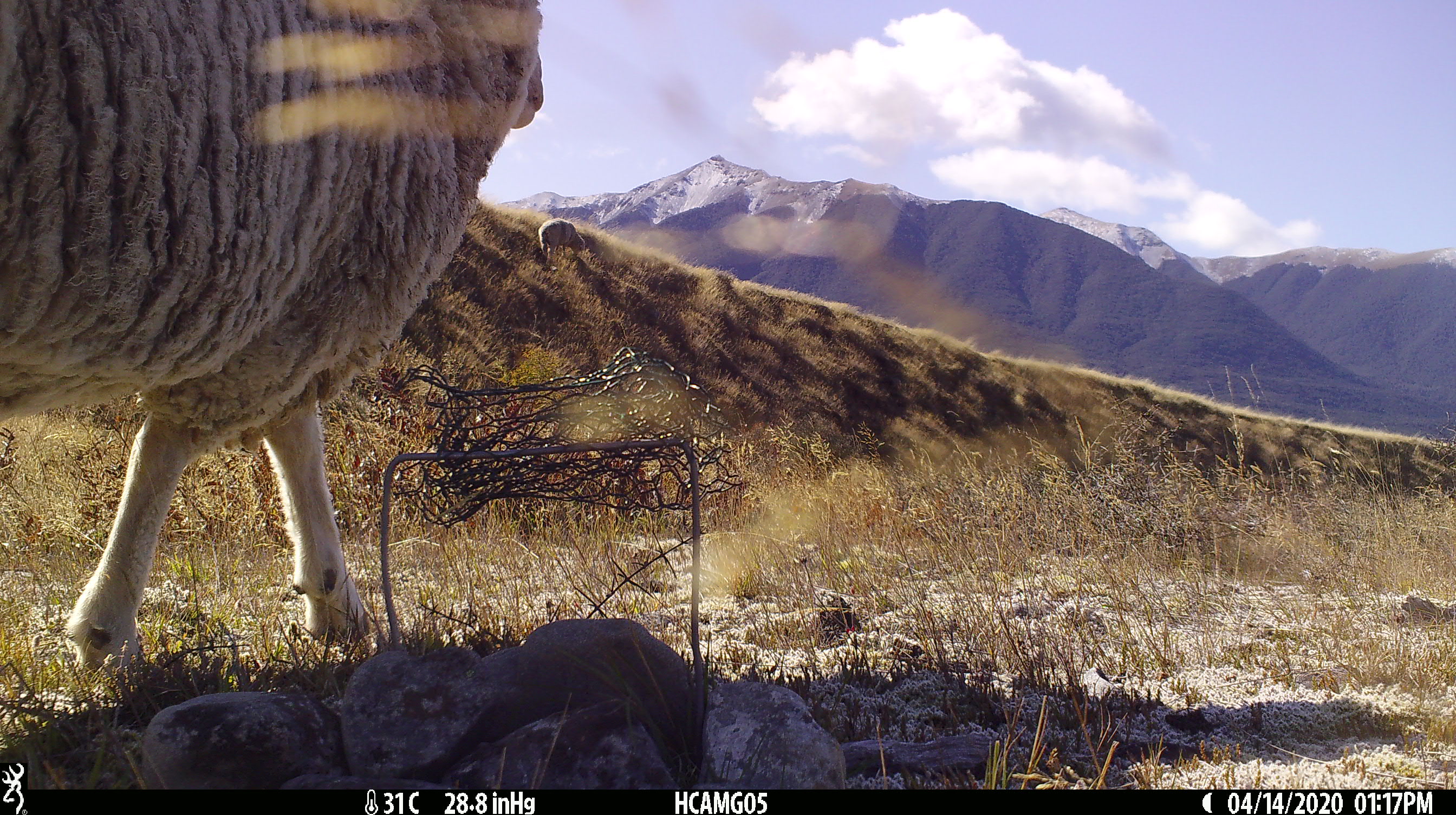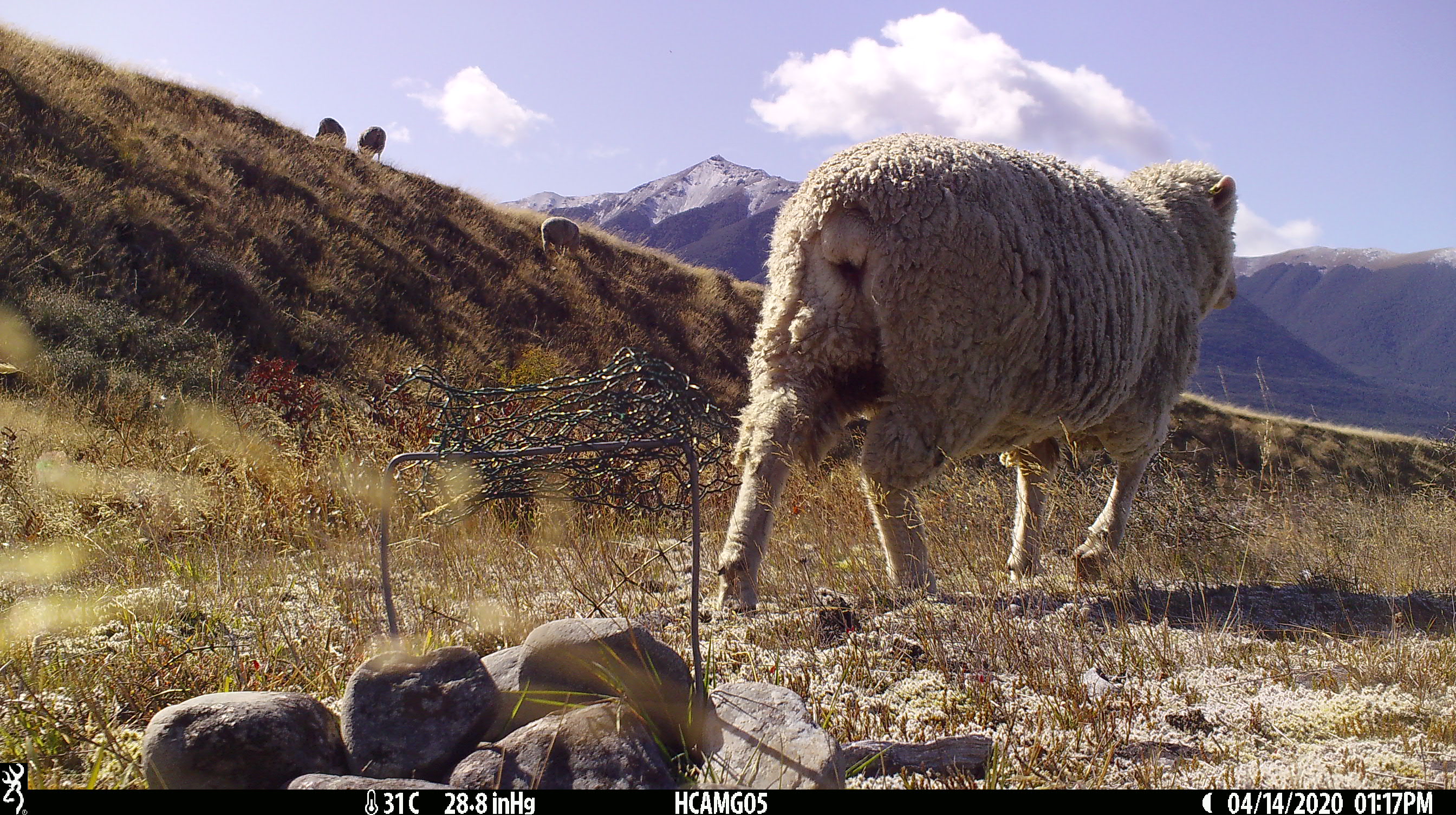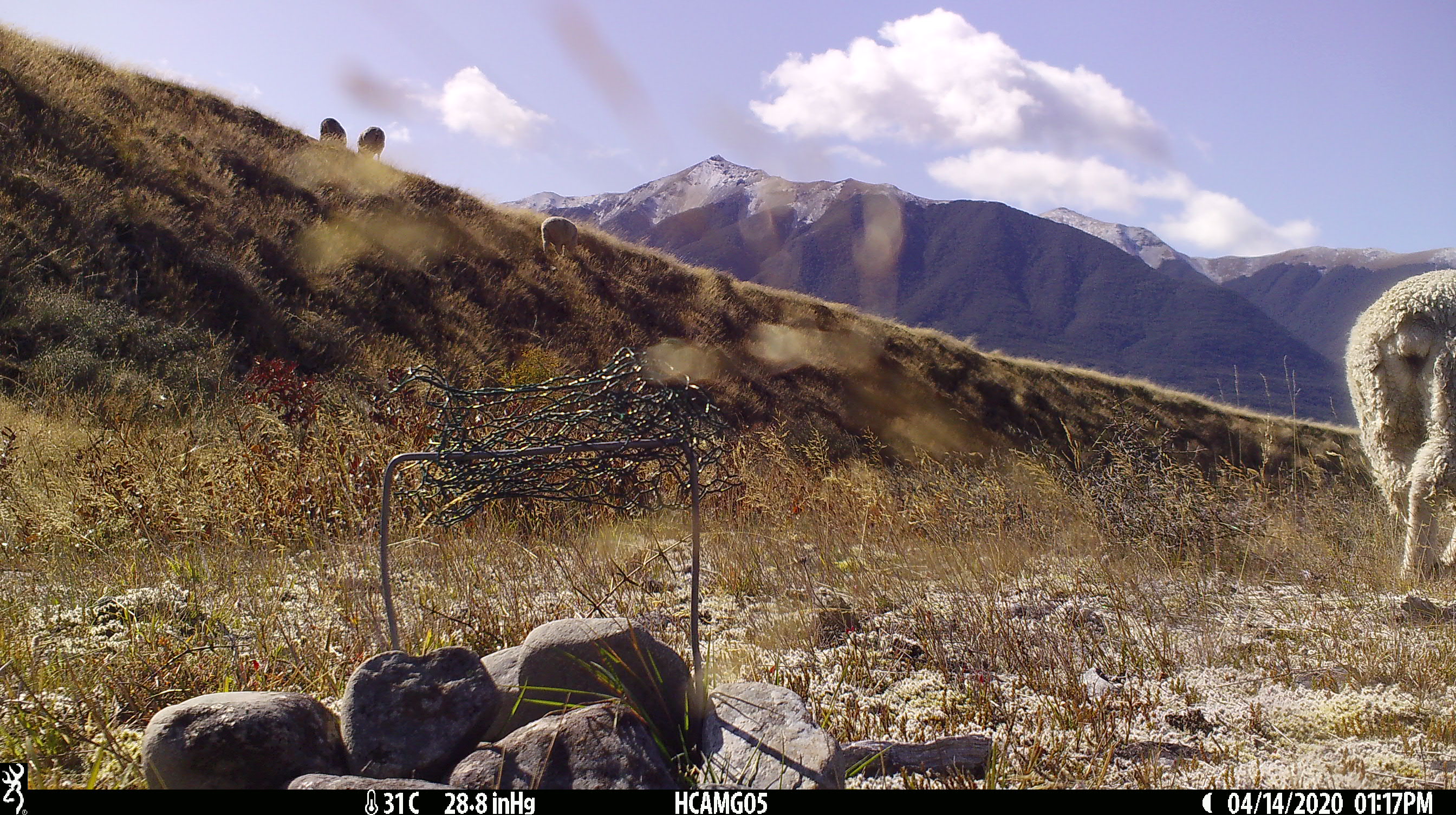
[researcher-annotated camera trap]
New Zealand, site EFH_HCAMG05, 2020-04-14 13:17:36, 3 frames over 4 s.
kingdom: Animalia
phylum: Chordata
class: Mammalia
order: Artiodactyla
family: Bovidae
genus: Ovis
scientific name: Ovis aries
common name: domestic sheep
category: sheep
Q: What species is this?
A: Sheep (domestic sheep) (Ovis aries).